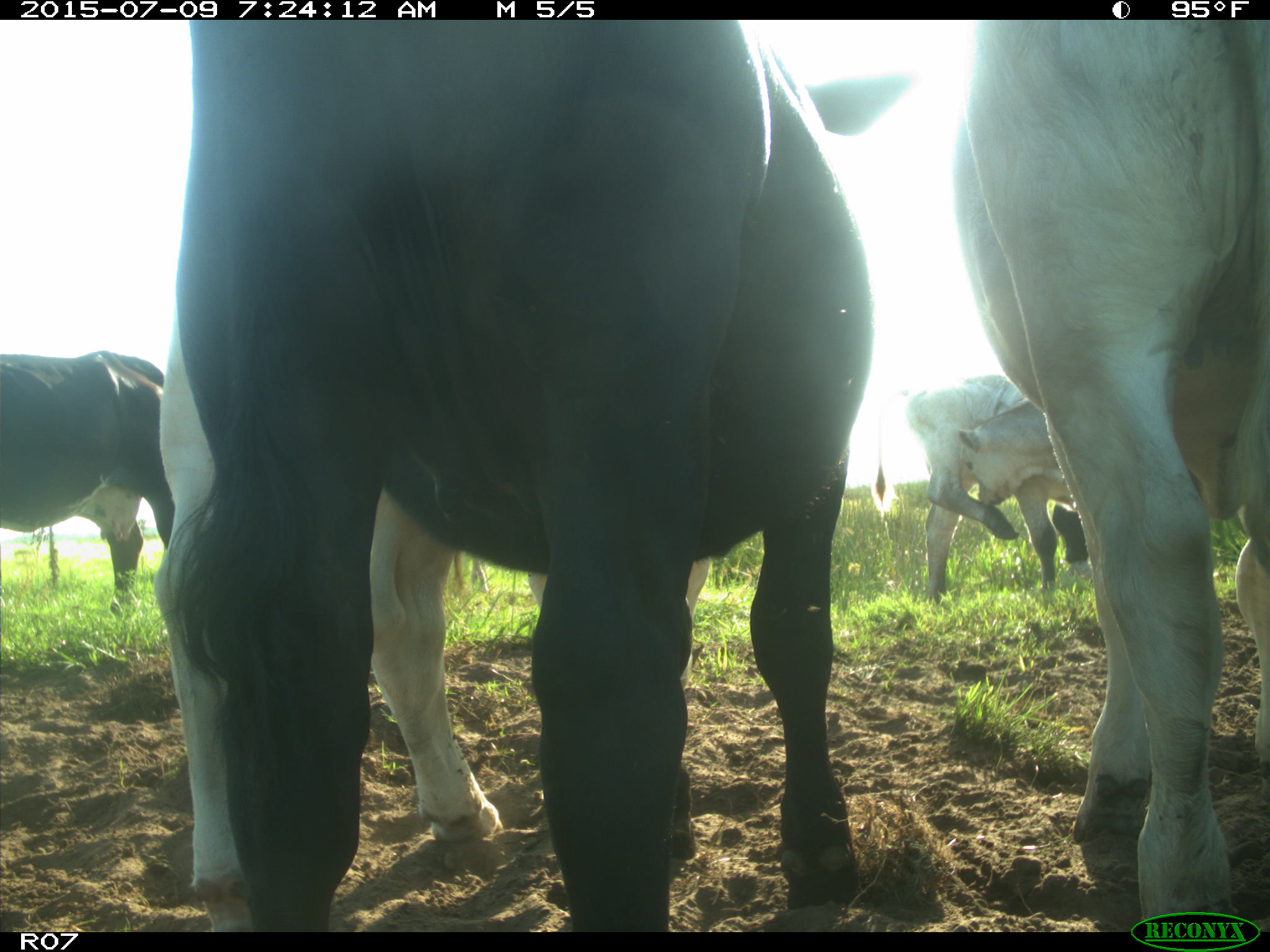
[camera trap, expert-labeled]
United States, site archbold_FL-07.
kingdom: Animalia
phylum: Chordata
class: Mammalia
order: Artiodactyla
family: Bovidae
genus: Bos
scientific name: Bos taurus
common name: domestic cow